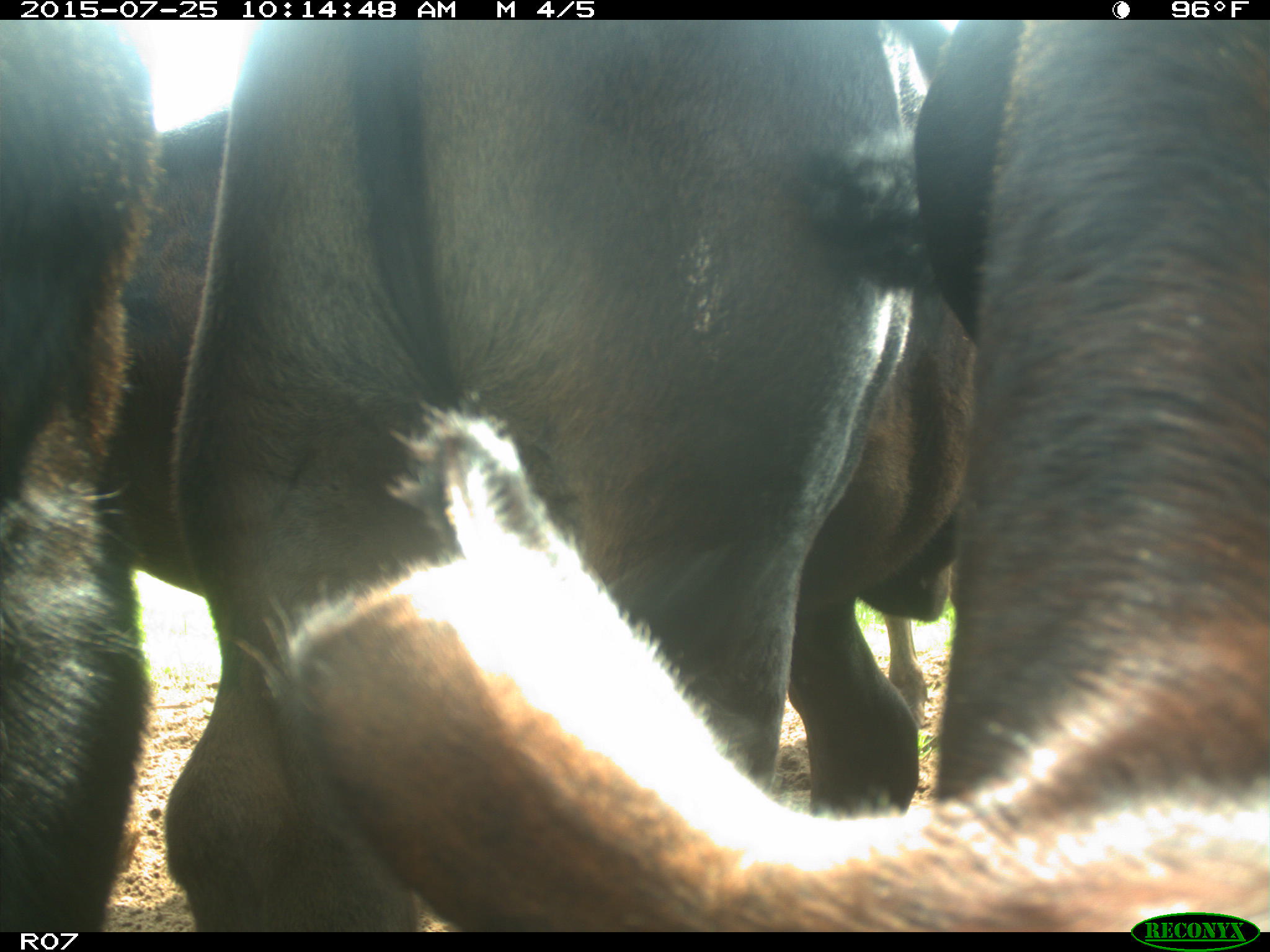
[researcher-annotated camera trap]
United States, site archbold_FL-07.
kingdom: Animalia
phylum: Chordata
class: Mammalia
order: Artiodactyla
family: Bovidae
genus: Bos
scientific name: Bos taurus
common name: domestic cow